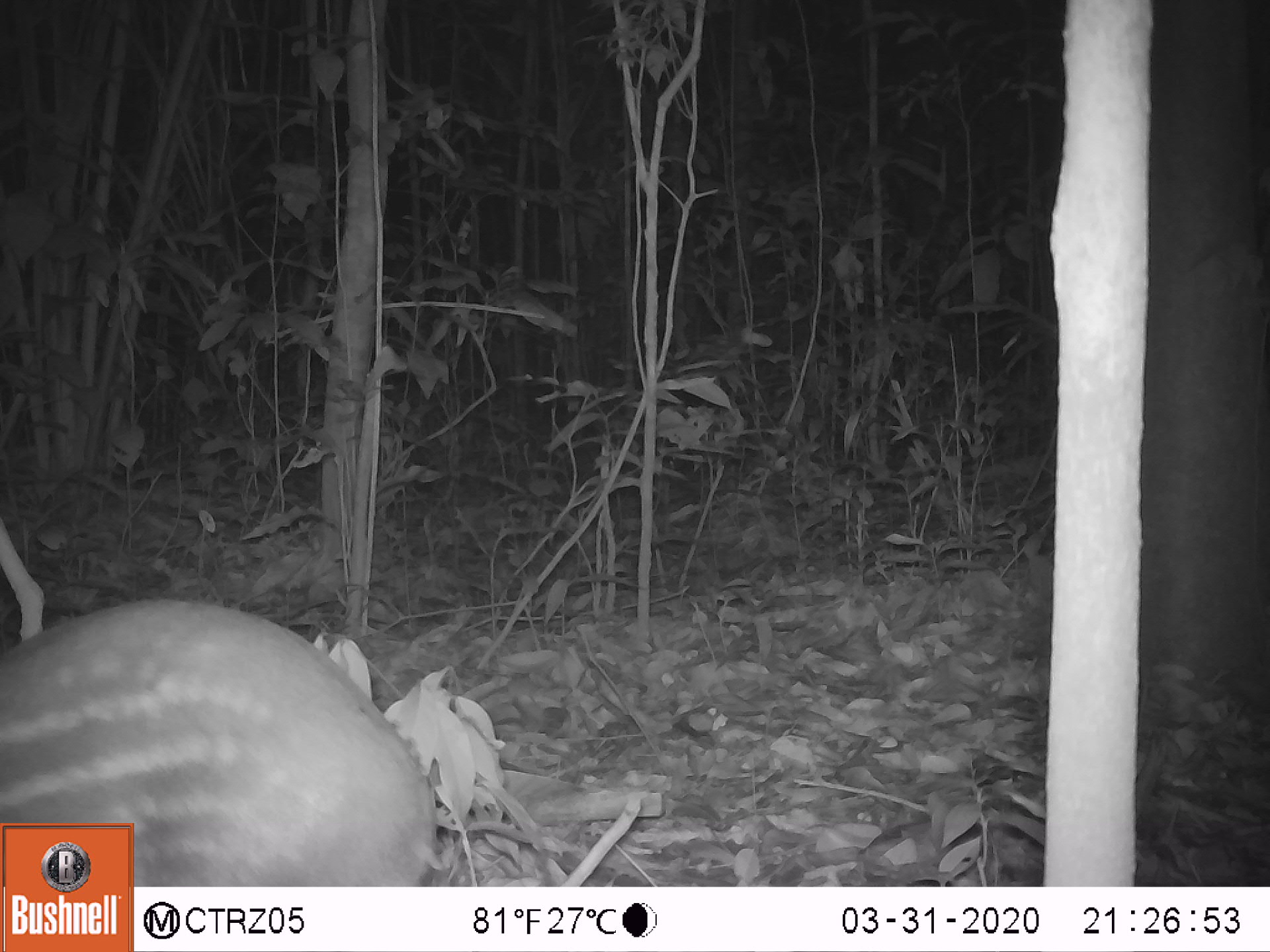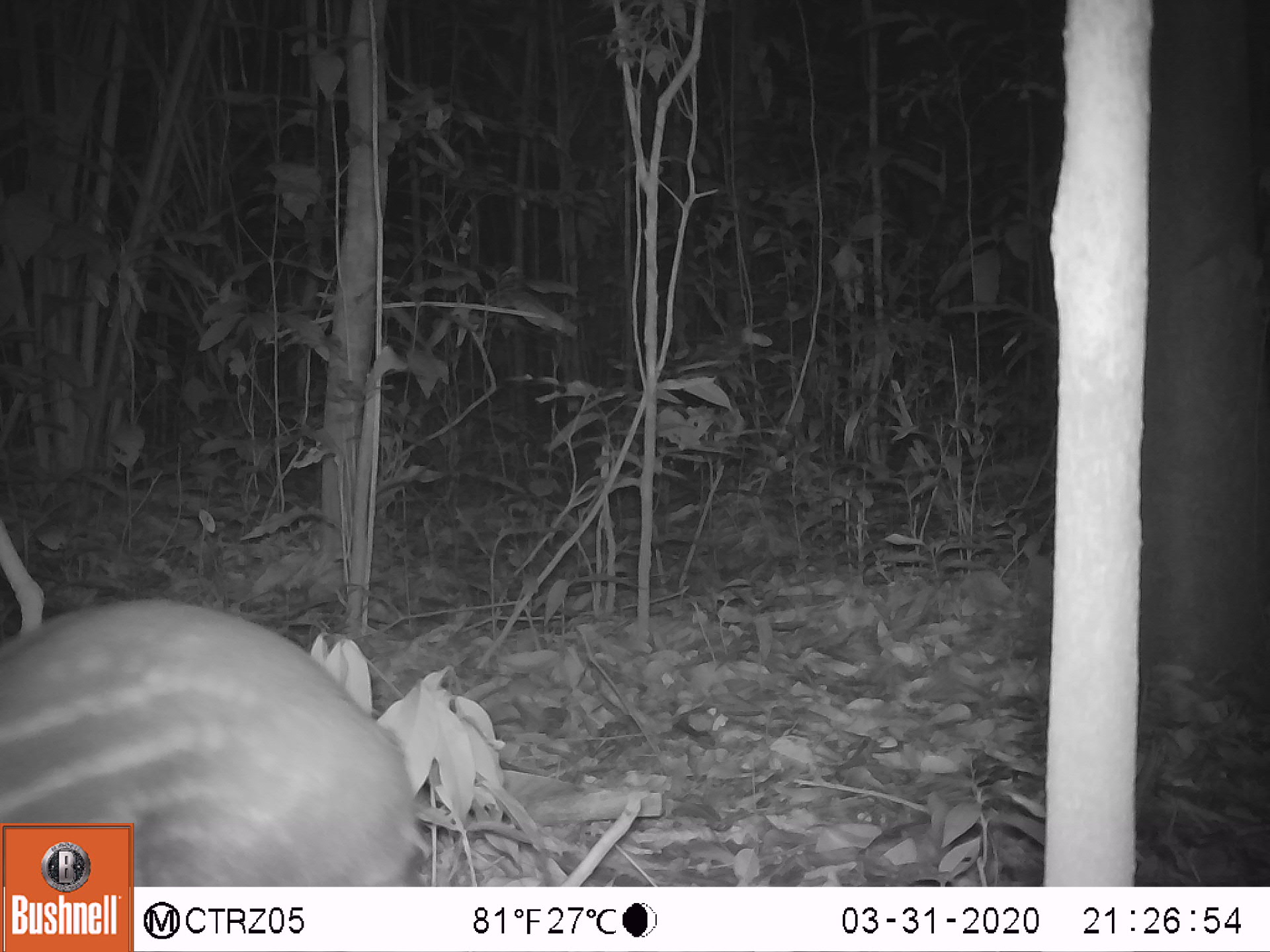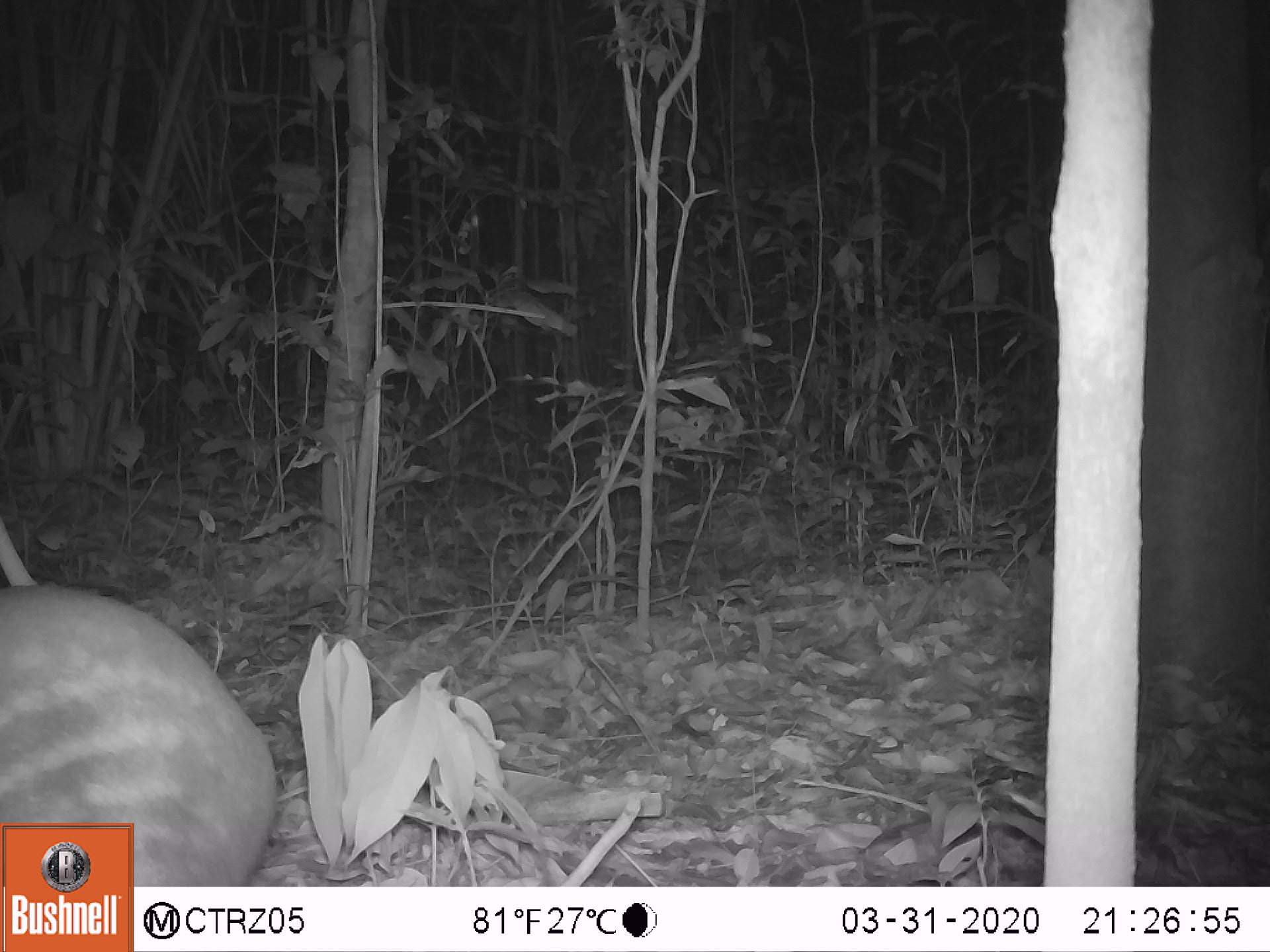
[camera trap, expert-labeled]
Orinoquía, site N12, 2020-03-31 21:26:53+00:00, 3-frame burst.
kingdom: Animalia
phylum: Chordata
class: Mammalia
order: Rodentia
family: Cuniculidae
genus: Cuniculus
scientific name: Cuniculus paca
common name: spotted paca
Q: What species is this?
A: Spotted paca (Cuniculus paca).